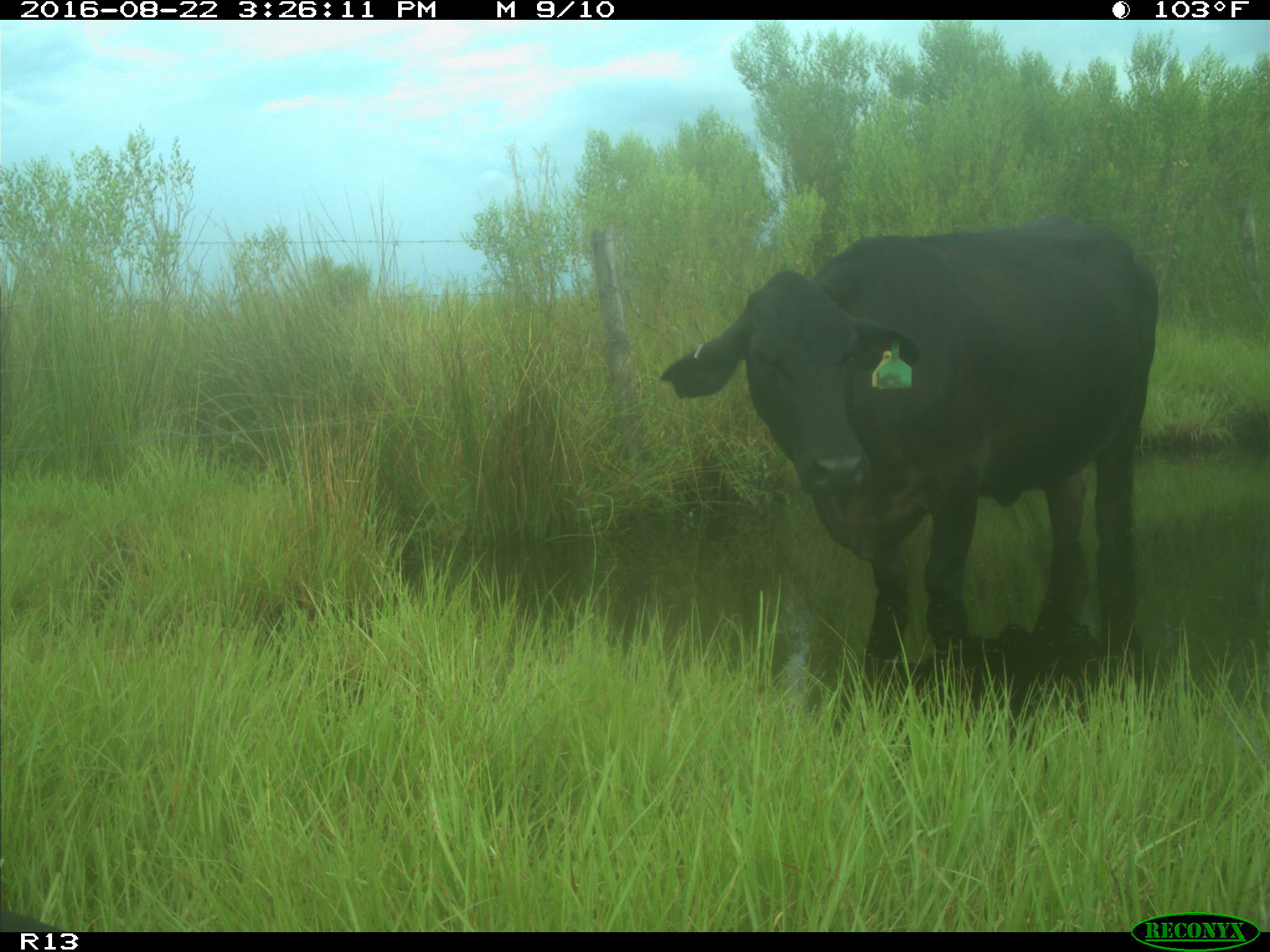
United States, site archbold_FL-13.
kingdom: Animalia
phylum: Chordata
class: Mammalia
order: Artiodactyla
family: Bovidae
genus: Bos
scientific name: Bos taurus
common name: domestic cow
Bos taurus (domestic cow).